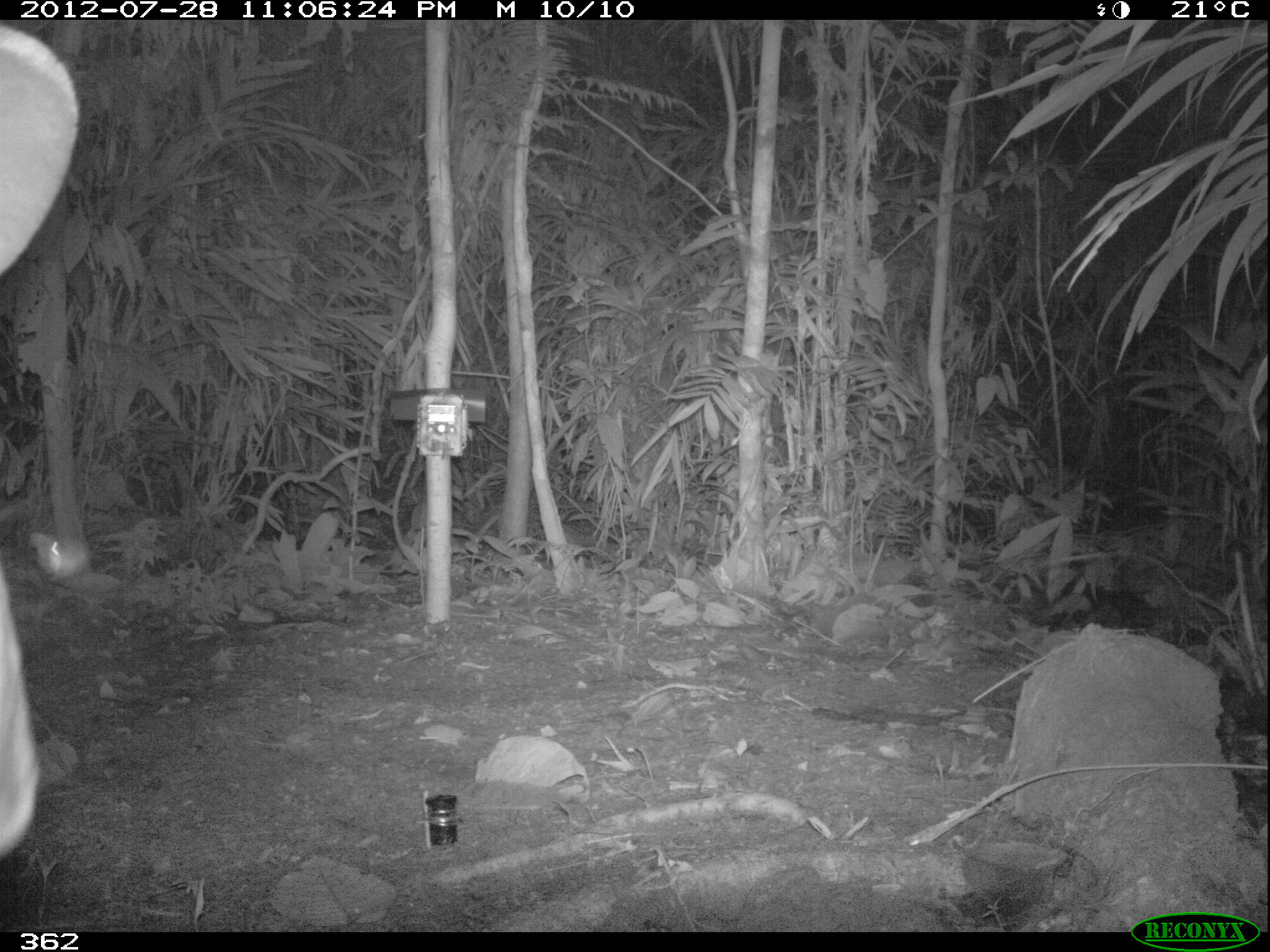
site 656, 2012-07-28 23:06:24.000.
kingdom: Animalia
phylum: Chordata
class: Mammalia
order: Perissodactyla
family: Tapiridae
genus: Tapirus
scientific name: Tapirus terrestris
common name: south american tapir